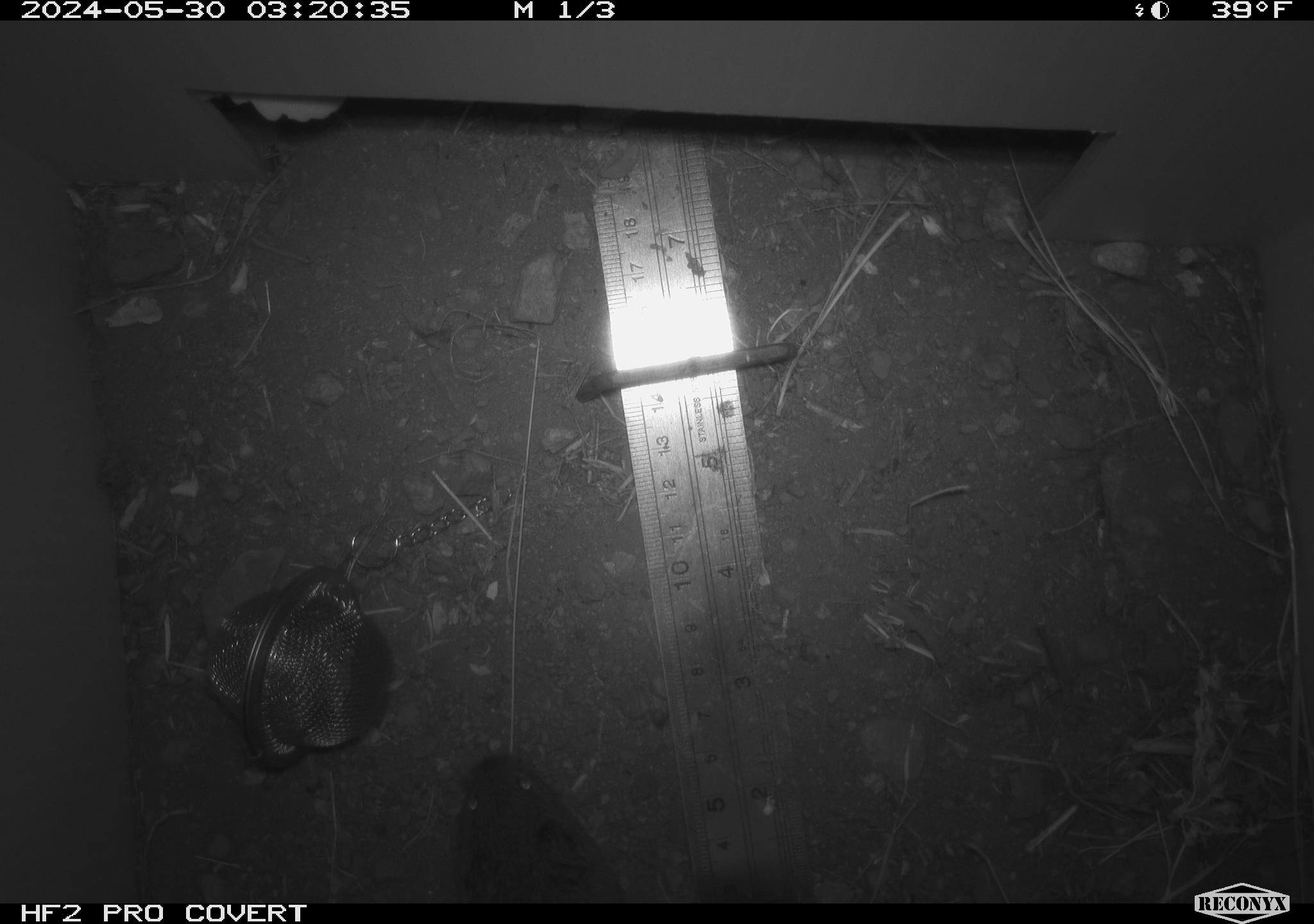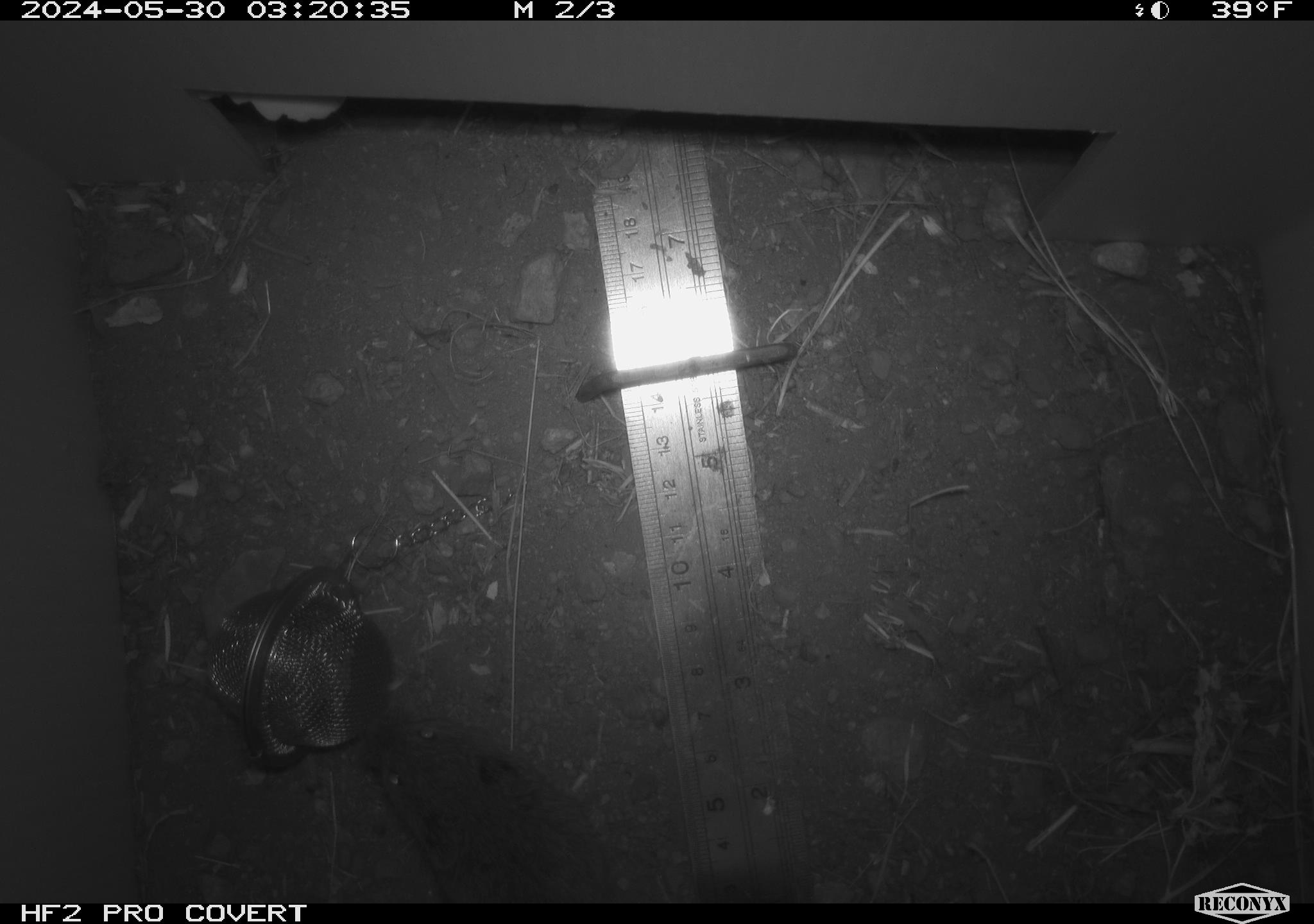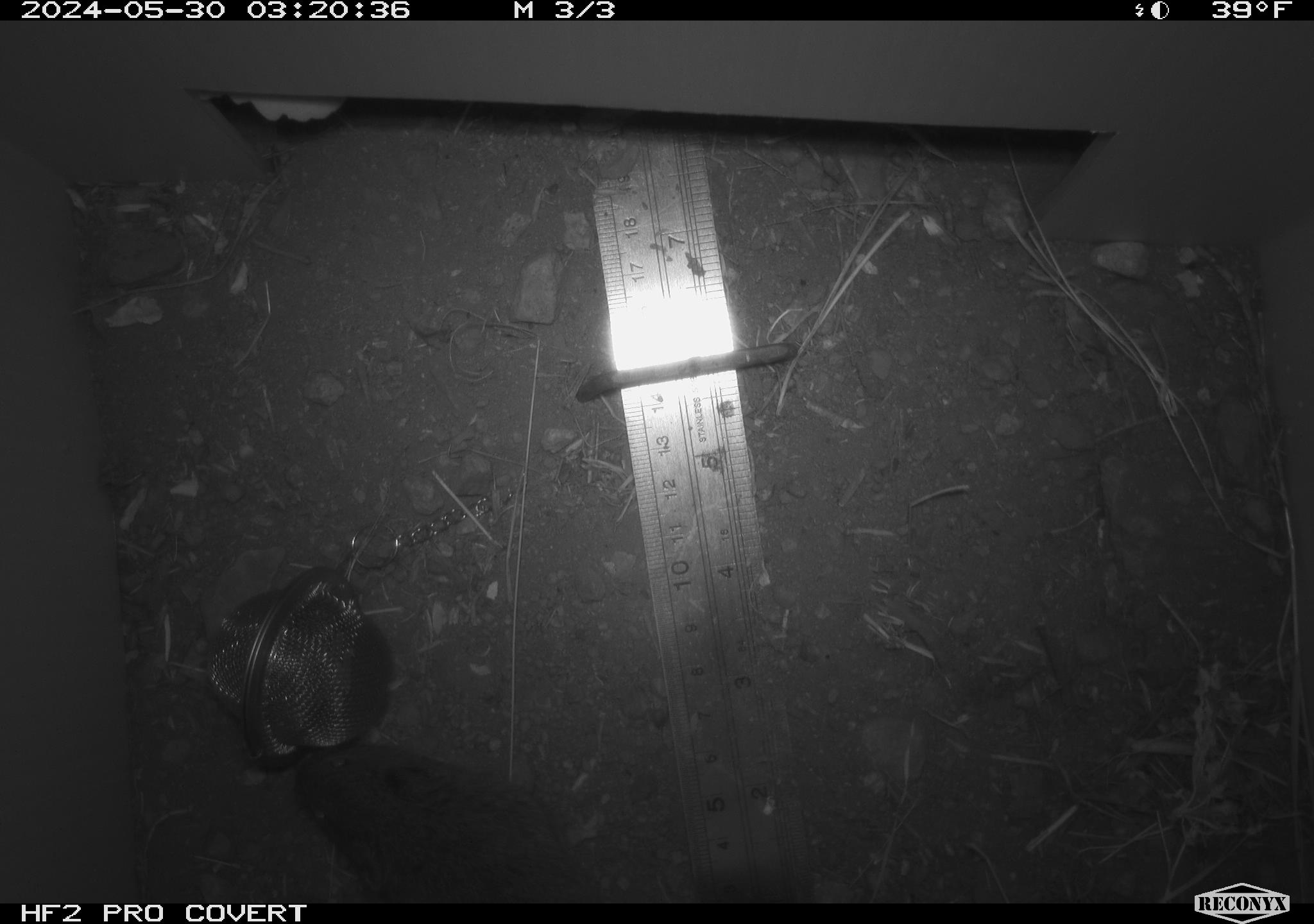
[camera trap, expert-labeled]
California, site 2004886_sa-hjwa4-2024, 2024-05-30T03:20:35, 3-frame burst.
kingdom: Animalia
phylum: Chordata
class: Mammalia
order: Rodentia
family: Cricetidae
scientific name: Cricetidae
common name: hamsters, voles, lemmings, and allies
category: cricetidae family